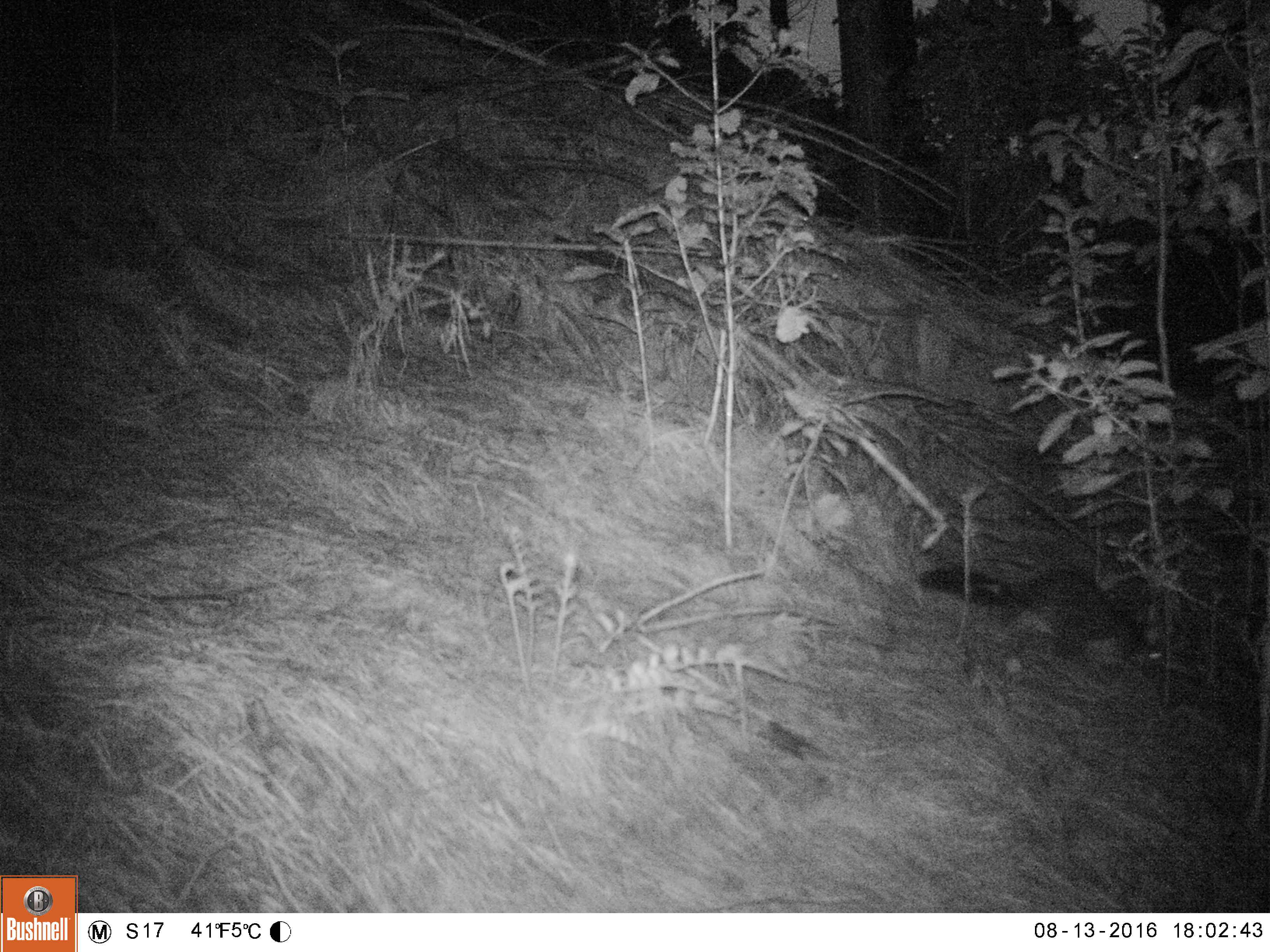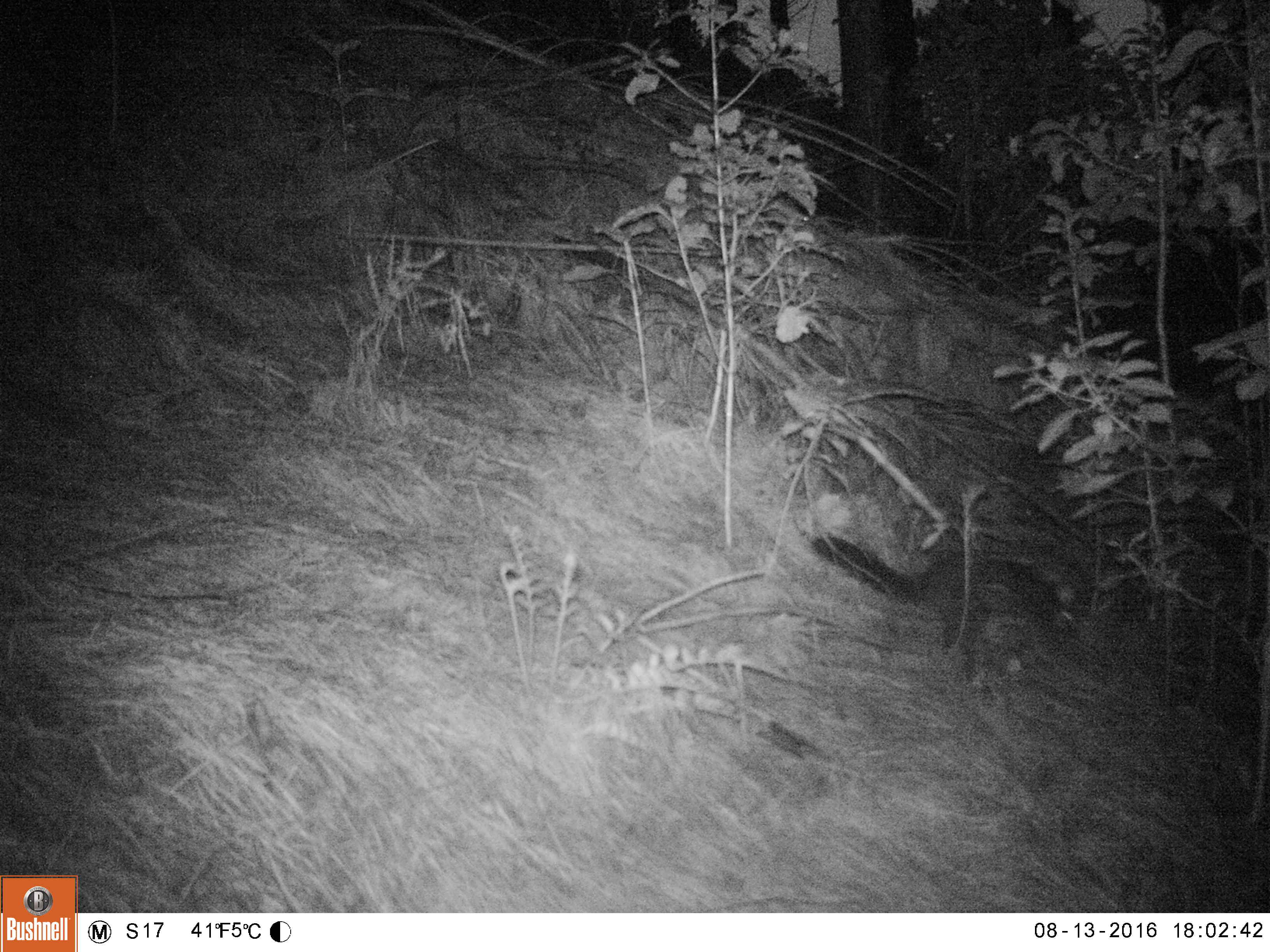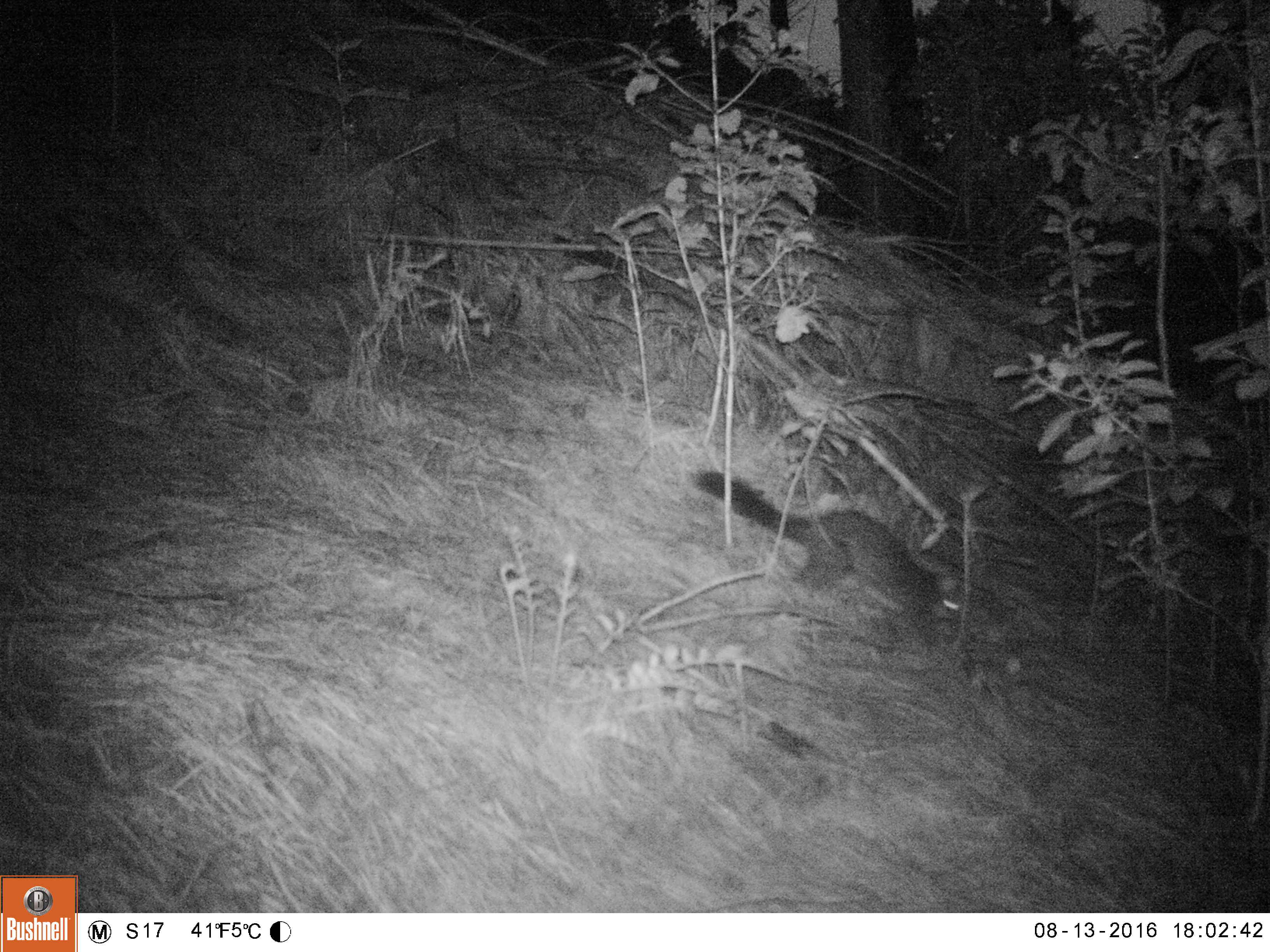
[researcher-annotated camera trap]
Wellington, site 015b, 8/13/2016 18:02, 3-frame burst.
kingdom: Animalia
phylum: Chordata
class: Mammalia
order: Didelphimorphia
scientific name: Didelphimorphia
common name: possum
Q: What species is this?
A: Possum (Didelphimorphia).